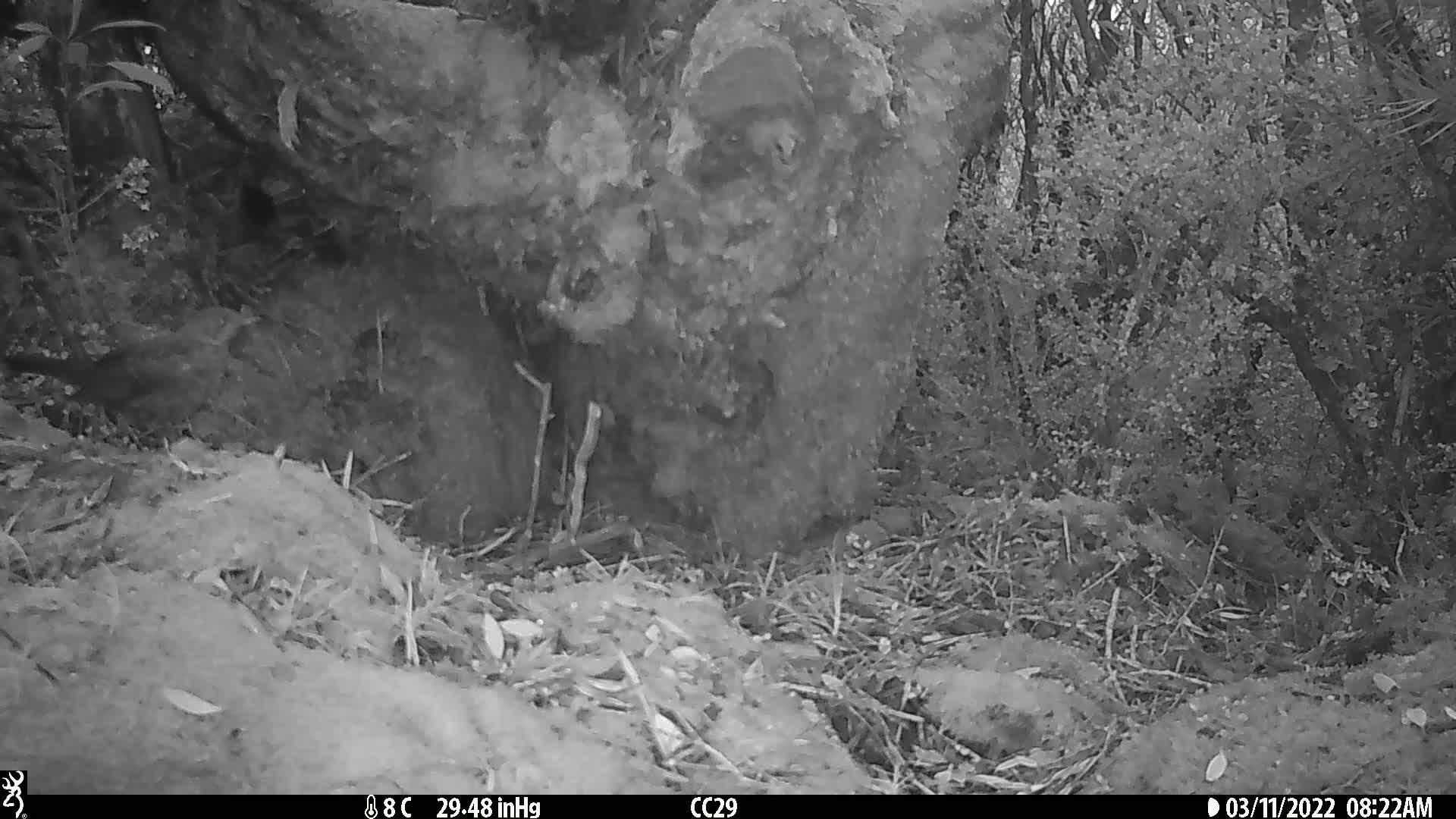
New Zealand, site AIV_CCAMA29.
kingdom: Animalia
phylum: Chordata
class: Aves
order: Passeriformes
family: Turdidae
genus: Turdus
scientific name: Turdus merula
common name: eurasian blackbird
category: blackbird